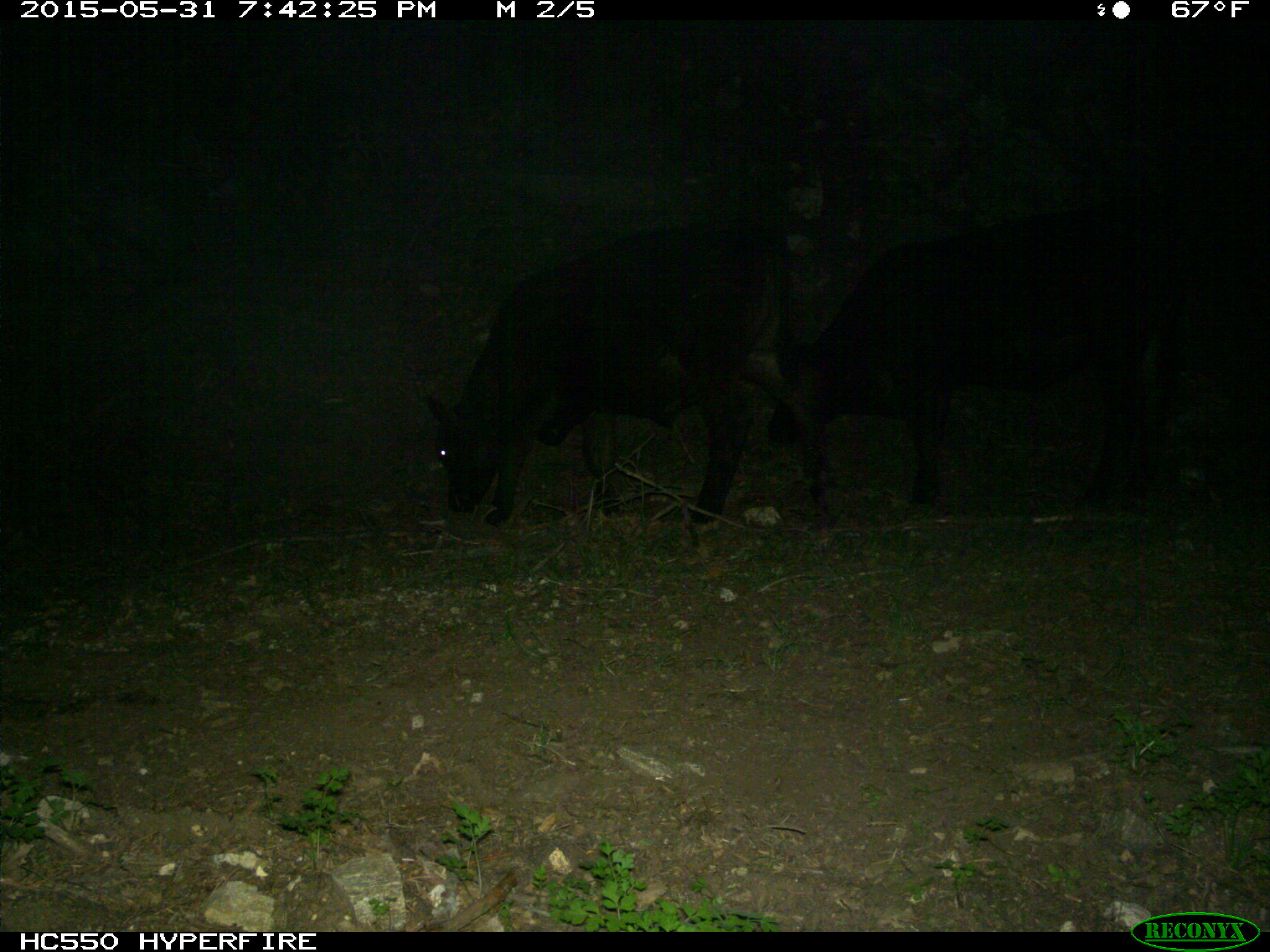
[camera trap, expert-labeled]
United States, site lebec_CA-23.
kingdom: Animalia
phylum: Chordata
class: Mammalia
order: Artiodactyla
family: Bovidae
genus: Bos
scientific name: Bos taurus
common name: domestic cow